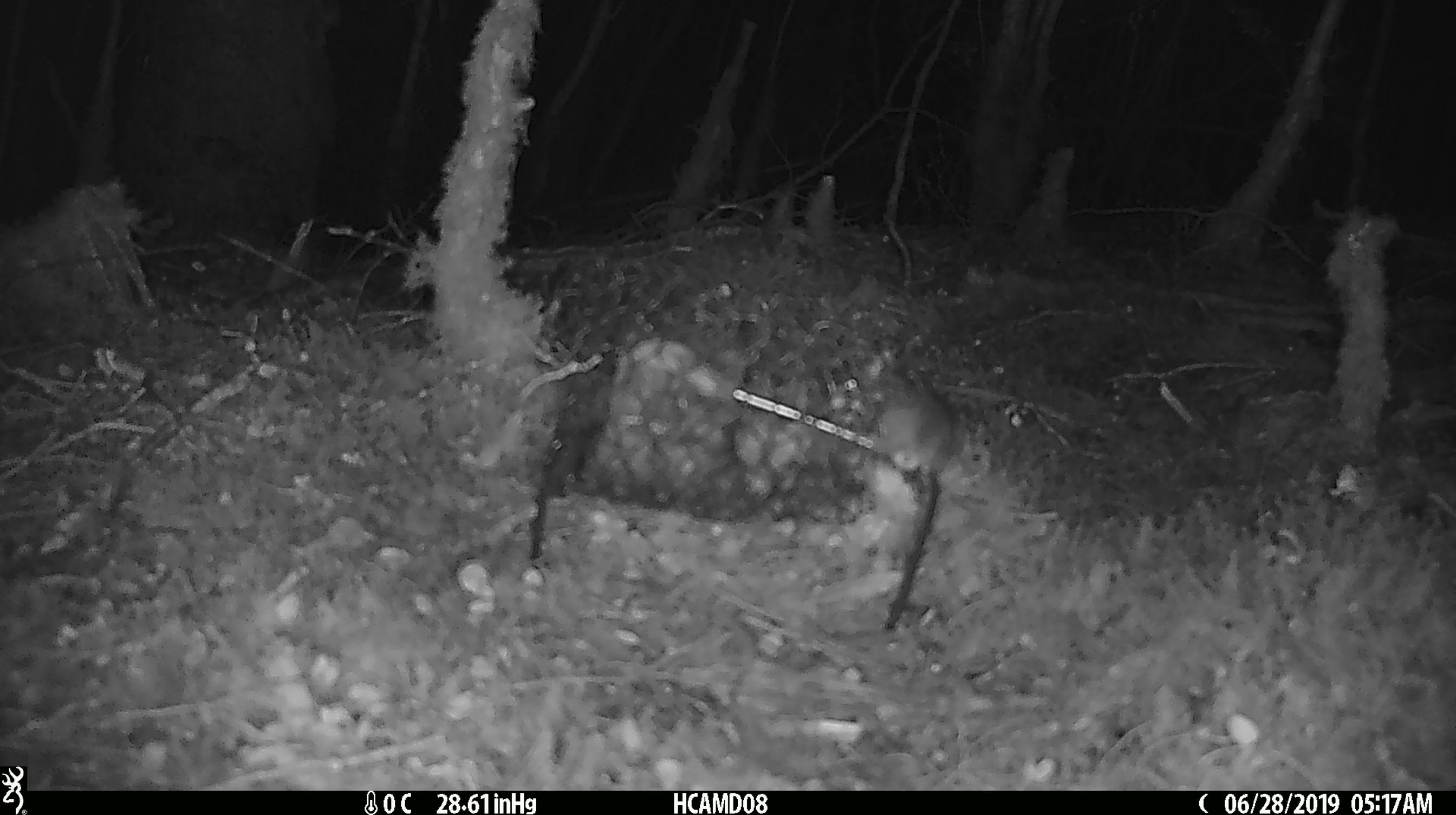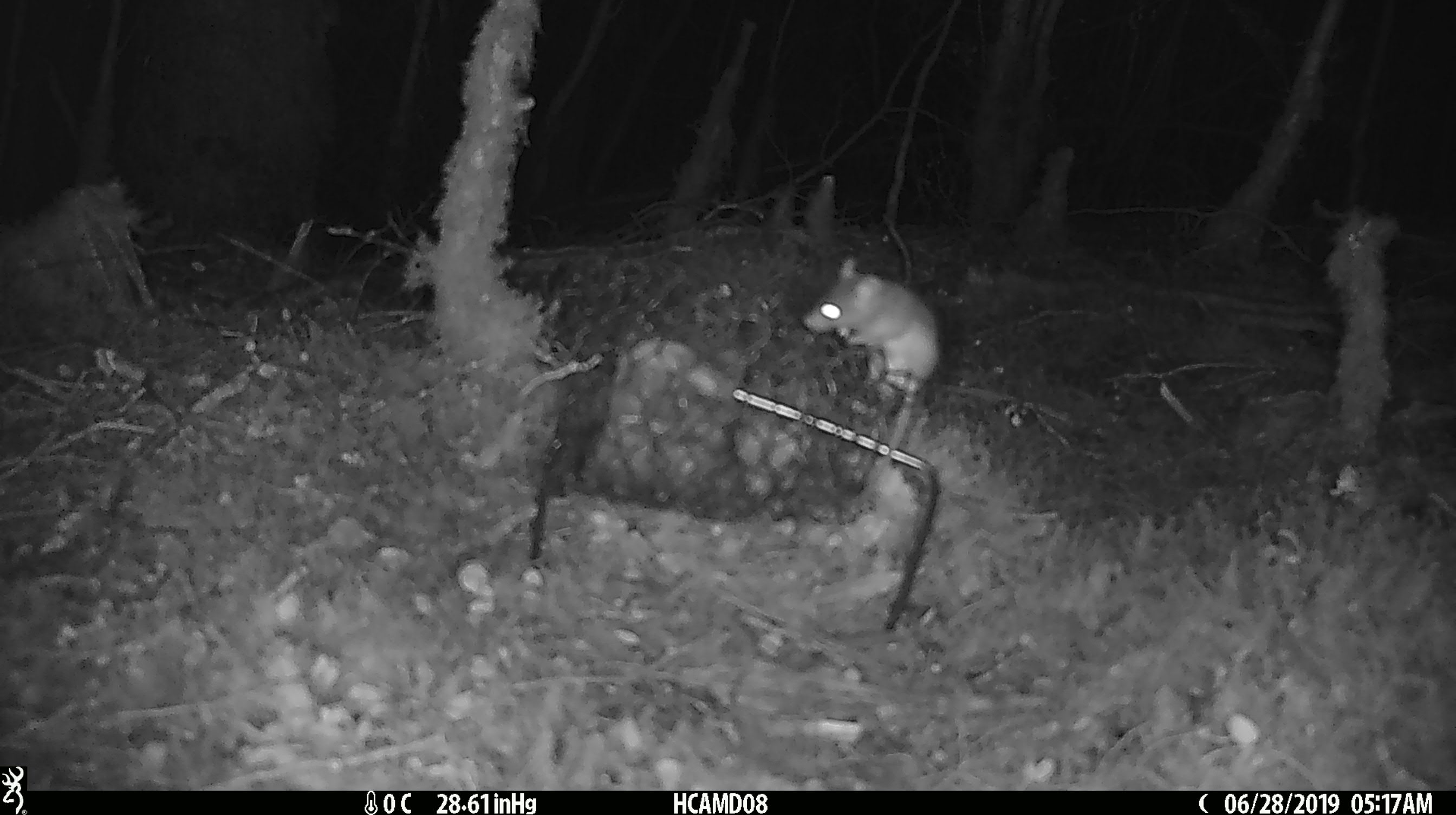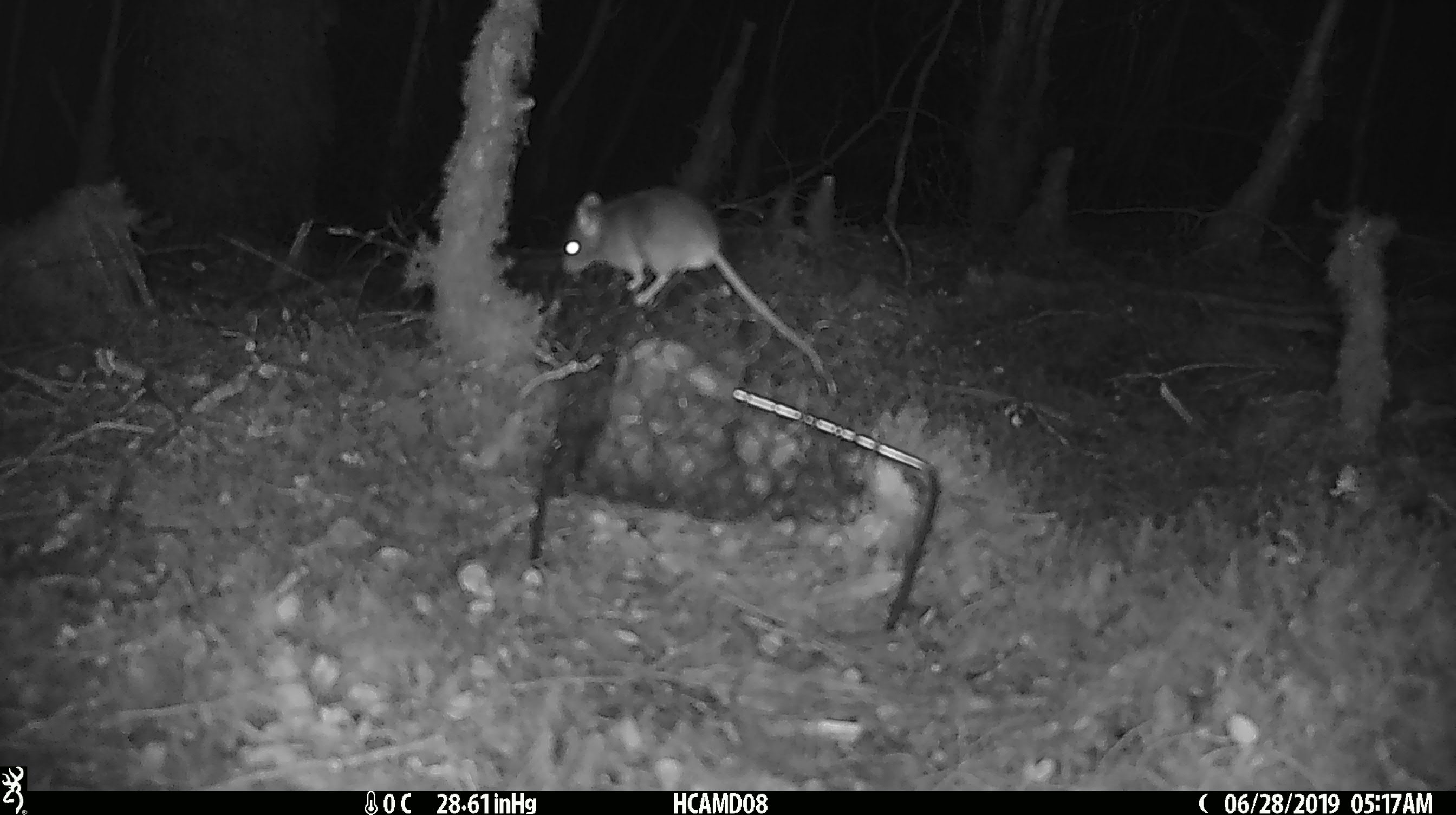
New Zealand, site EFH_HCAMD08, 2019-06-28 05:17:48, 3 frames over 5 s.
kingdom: Animalia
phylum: Chordata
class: Mammalia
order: Rodentia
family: Muridae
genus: Mus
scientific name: Mus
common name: mouse